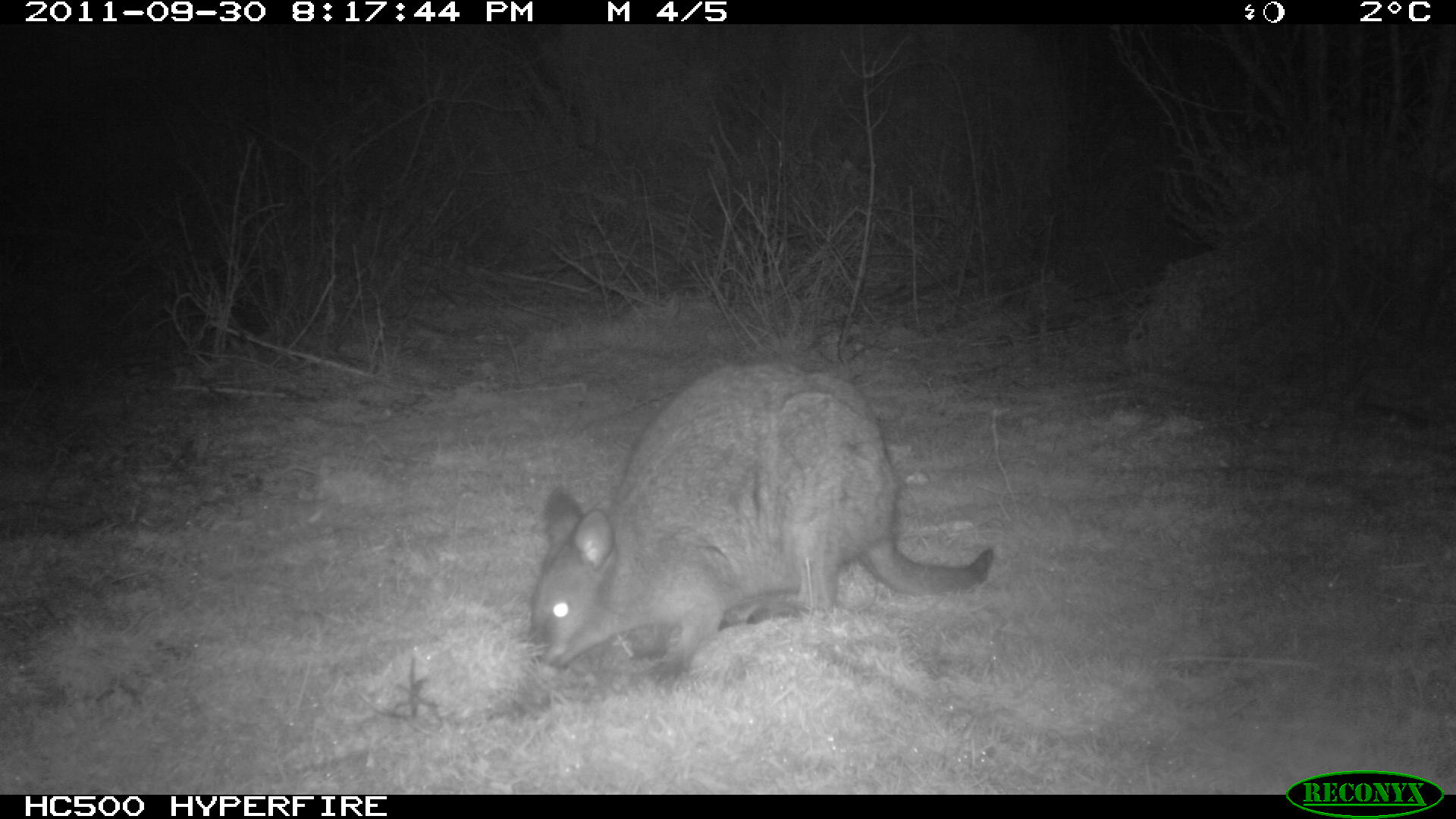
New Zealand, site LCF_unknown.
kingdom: Animalia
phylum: Chordata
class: Mammalia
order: Diprotodontia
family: Macropodidae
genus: Notamacropus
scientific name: Notamacropus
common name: wallaby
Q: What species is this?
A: Wallaby (Notamacropus).